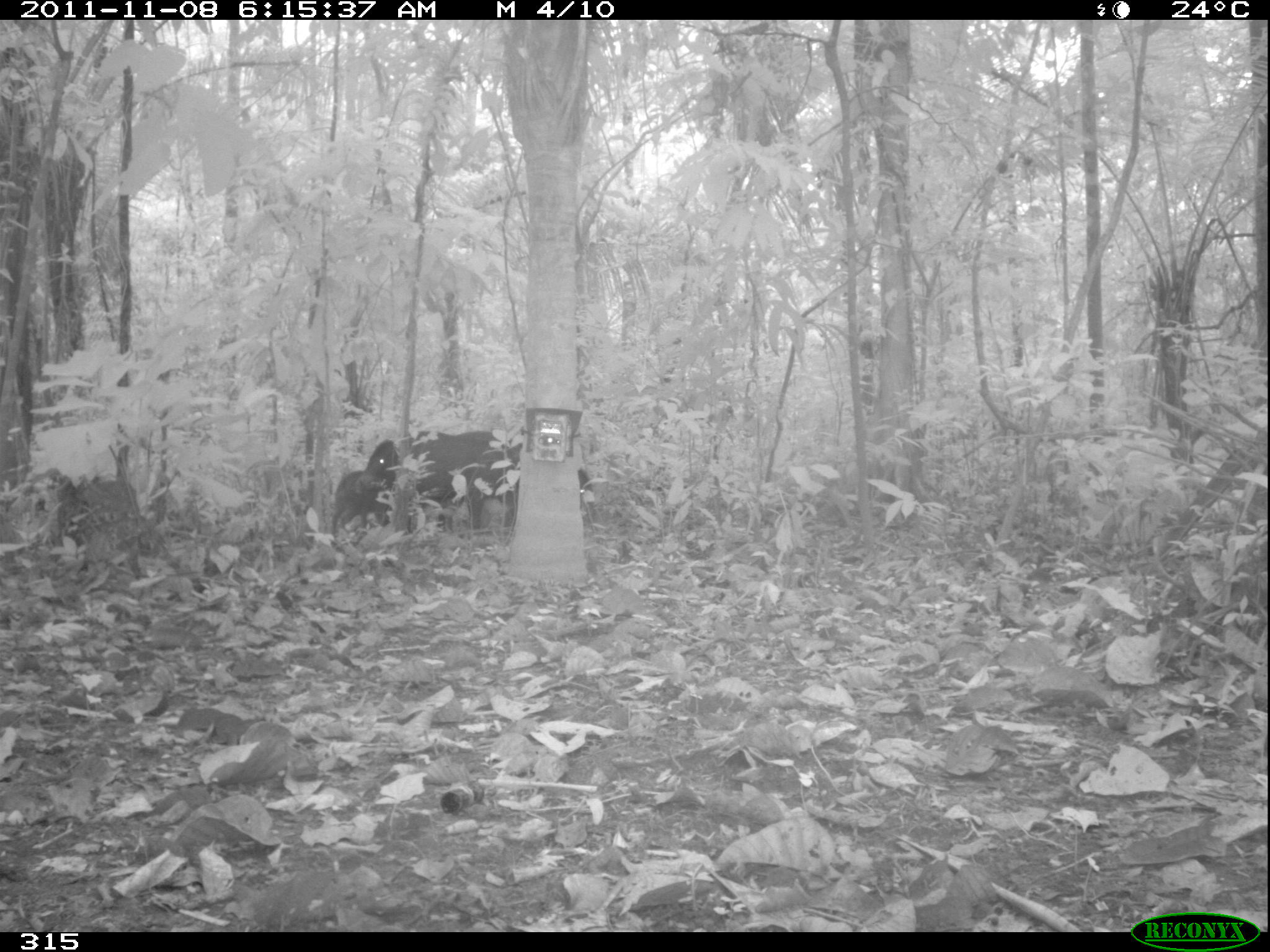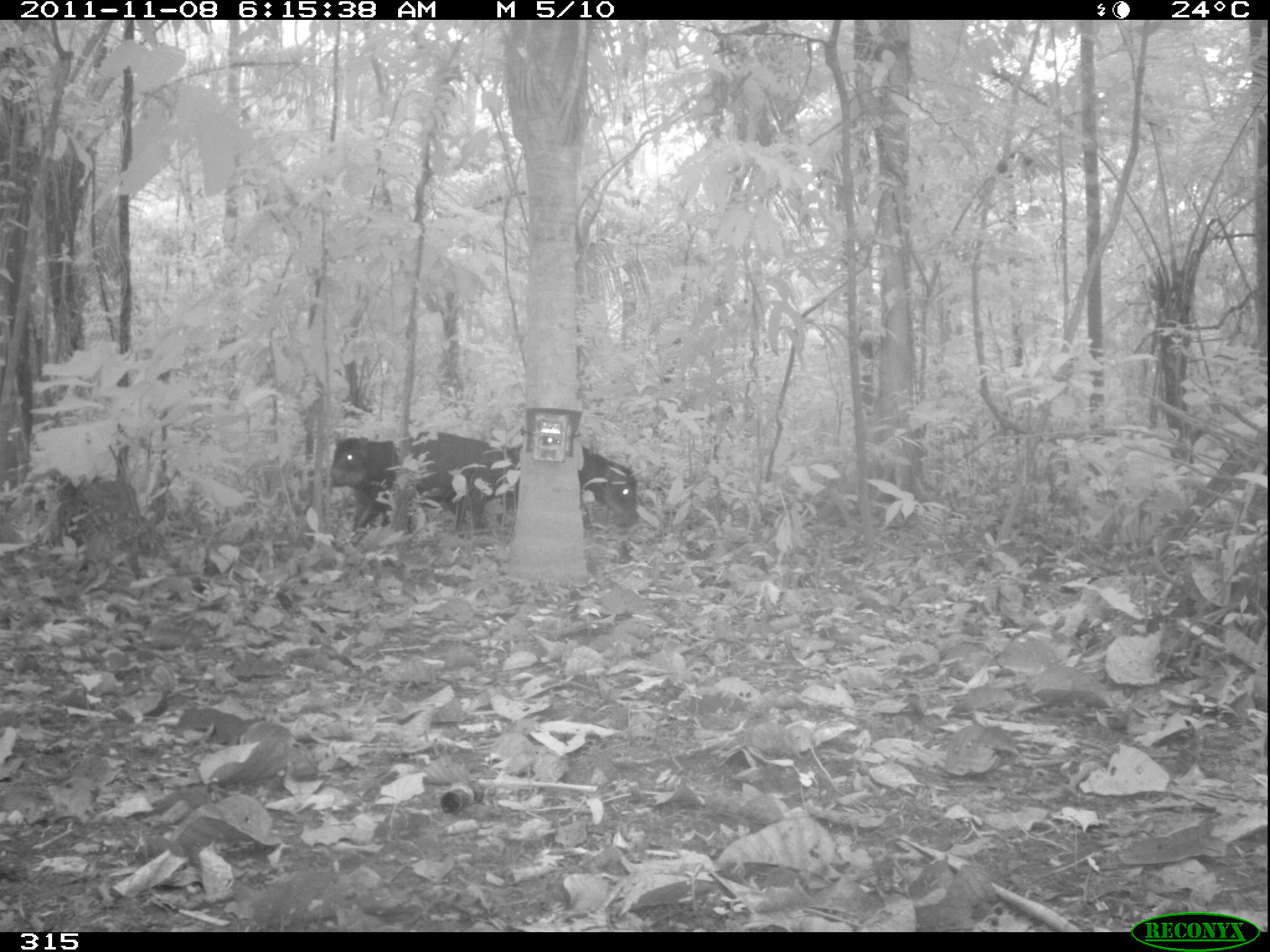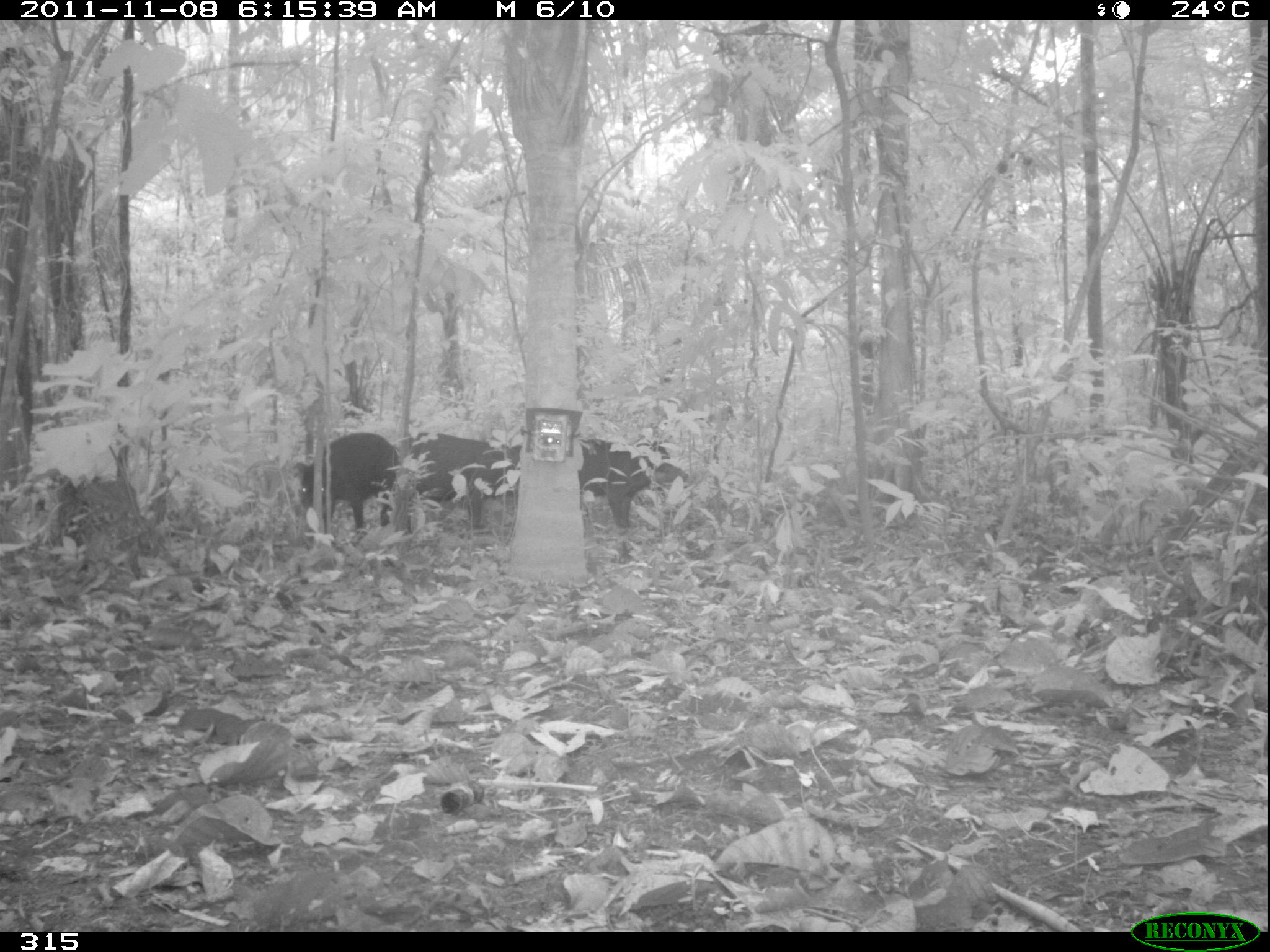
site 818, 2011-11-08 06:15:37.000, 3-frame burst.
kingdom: Animalia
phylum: Chordata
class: Mammalia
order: Artiodactyla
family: Tayassuidae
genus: Tayassu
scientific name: Tayassu pecari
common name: white-lipped peccary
Tayassu pecari (white-lipped peccary).